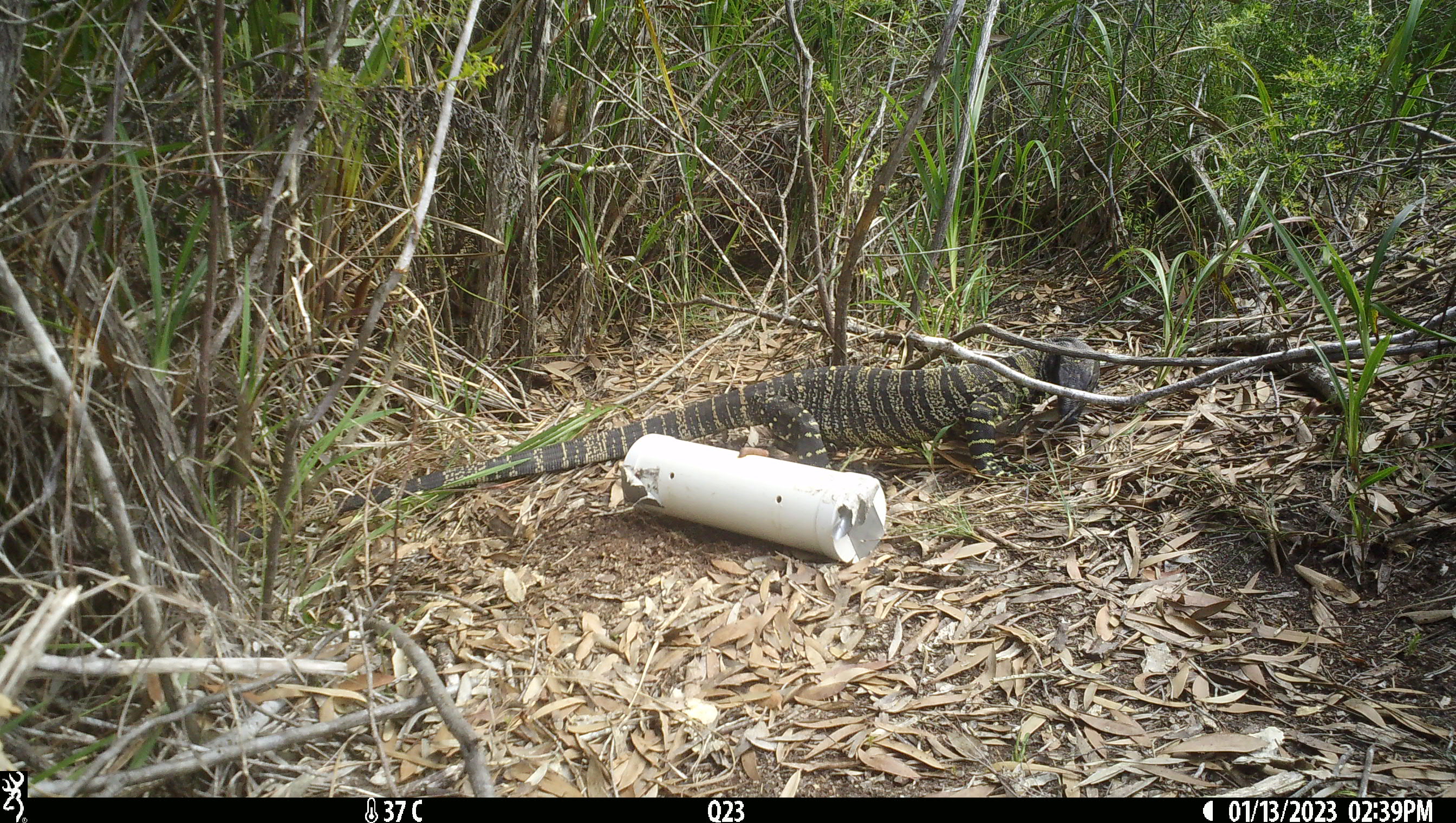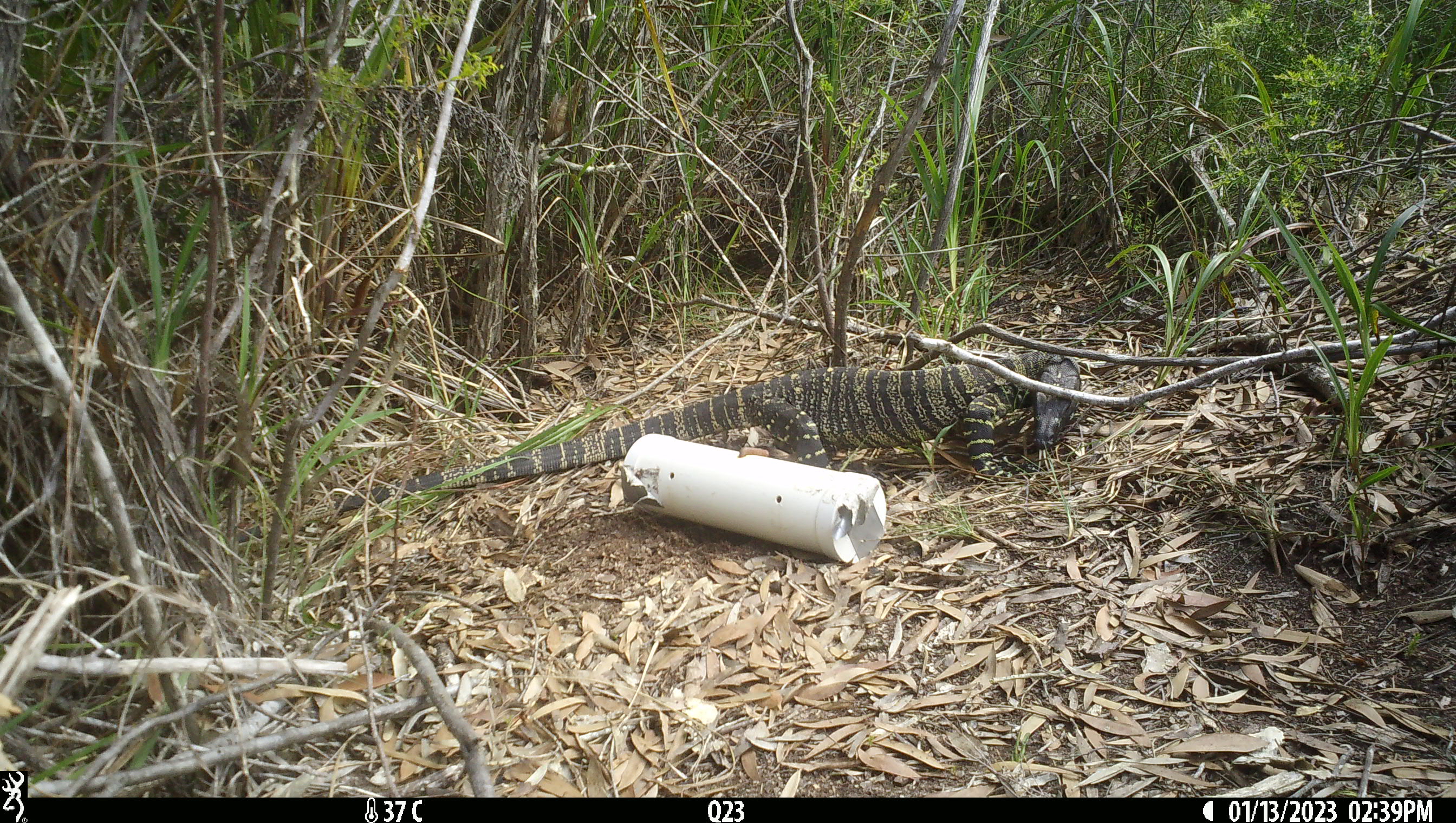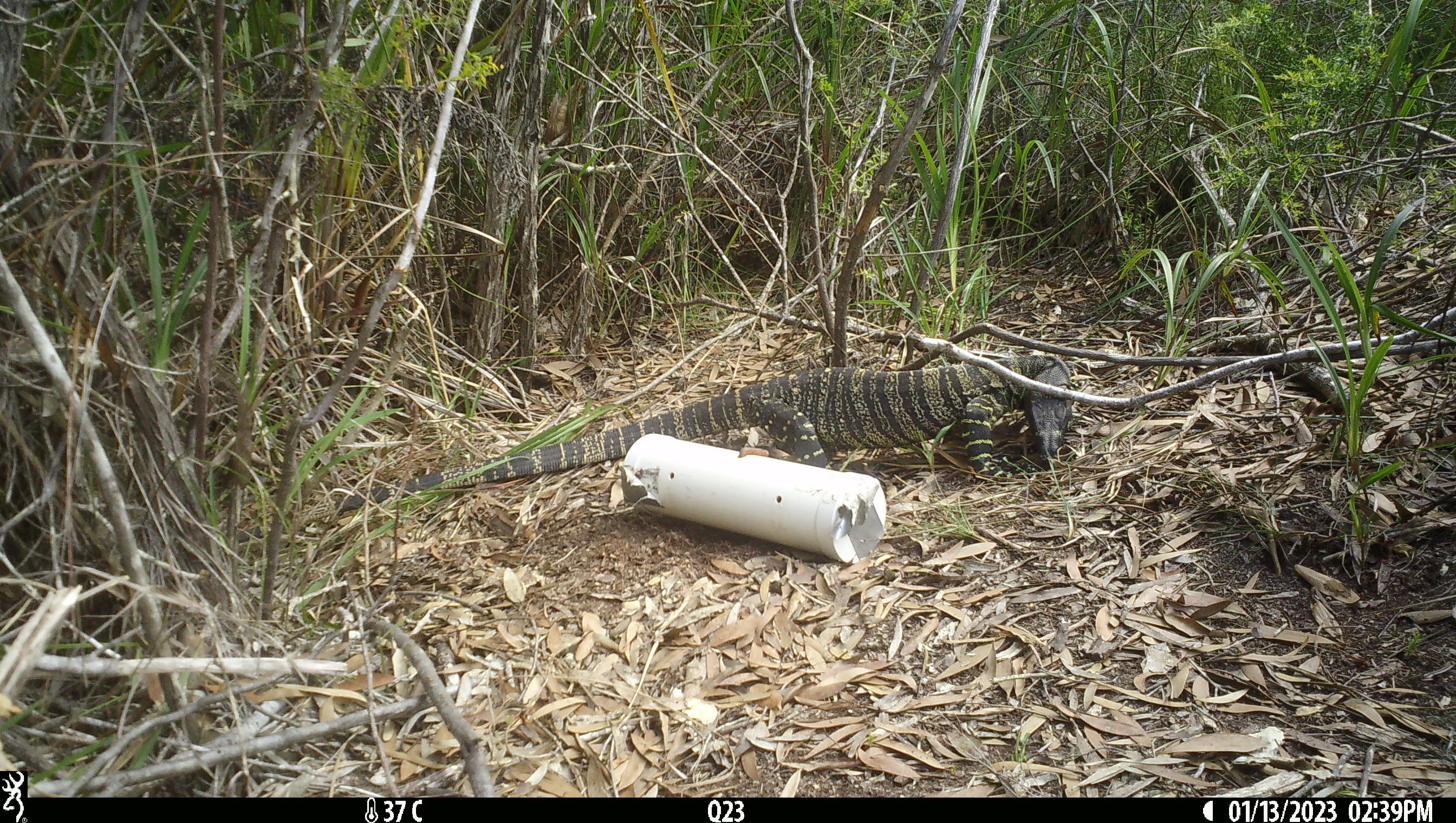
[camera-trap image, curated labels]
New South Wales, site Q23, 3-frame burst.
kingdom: Animalia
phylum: Chordata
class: Reptilia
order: Squamata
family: Varanidae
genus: Varanus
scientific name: Varanus varius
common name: lace monitor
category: goanna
Goanna (lace monitor) (Varanus varius).